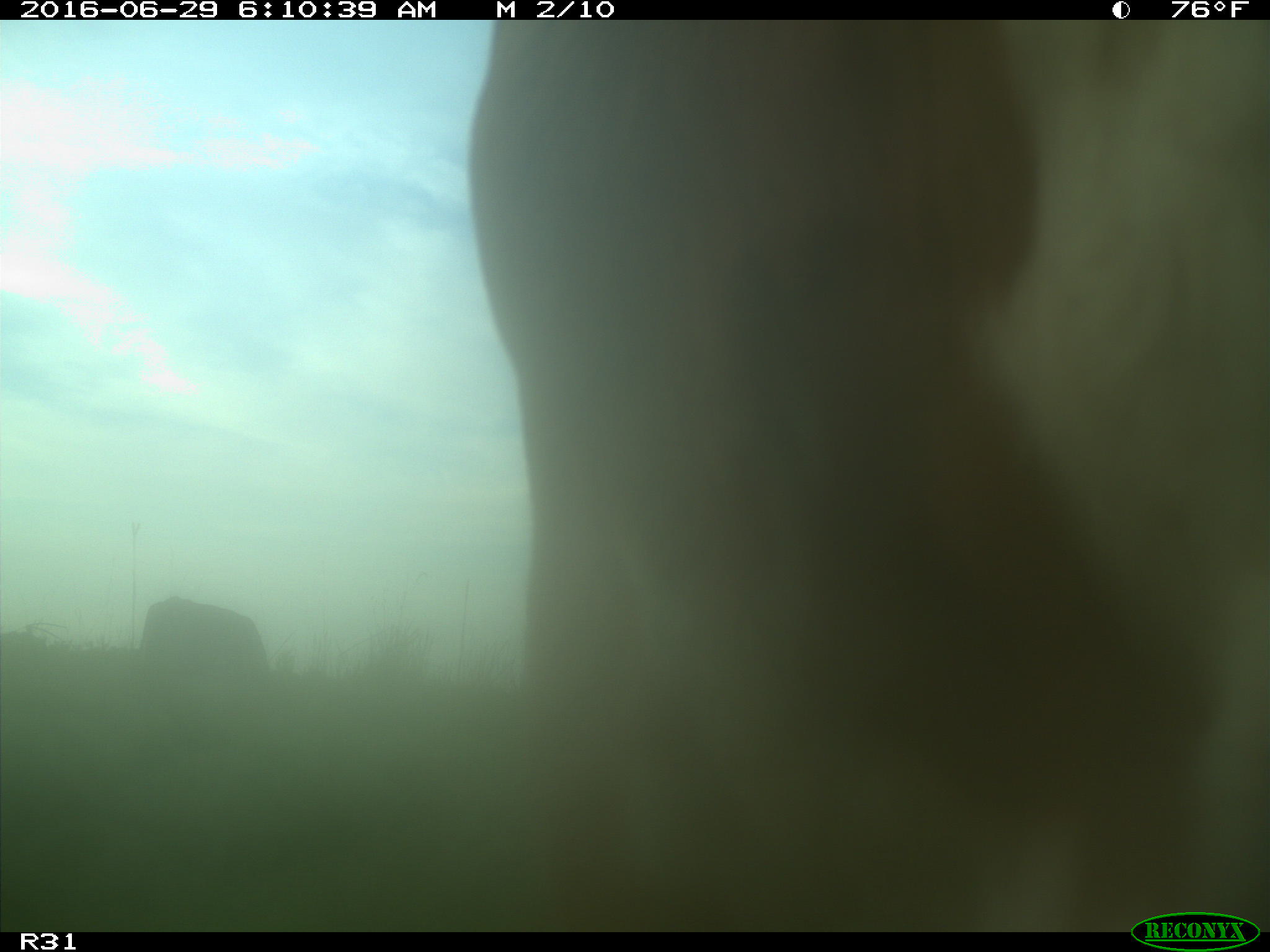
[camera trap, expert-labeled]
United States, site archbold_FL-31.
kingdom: Animalia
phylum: Chordata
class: Mammalia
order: Artiodactyla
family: Bovidae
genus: Bos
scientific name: Bos taurus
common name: domestic cow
Bos taurus (domestic cow).